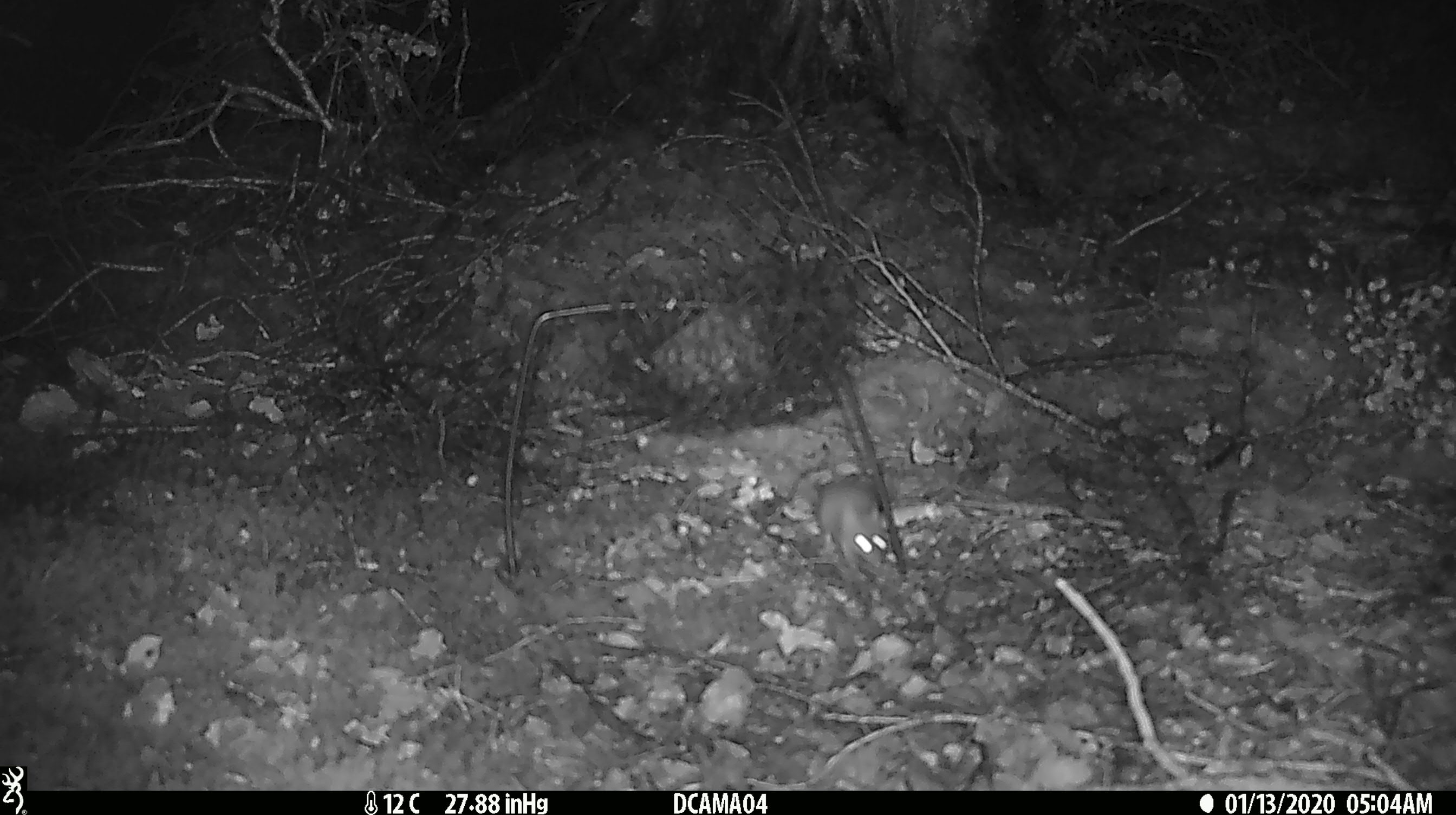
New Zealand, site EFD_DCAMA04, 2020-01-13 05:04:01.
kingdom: Animalia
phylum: Chordata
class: Mammalia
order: Rodentia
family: Muridae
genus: Mus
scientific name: Mus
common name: mouse